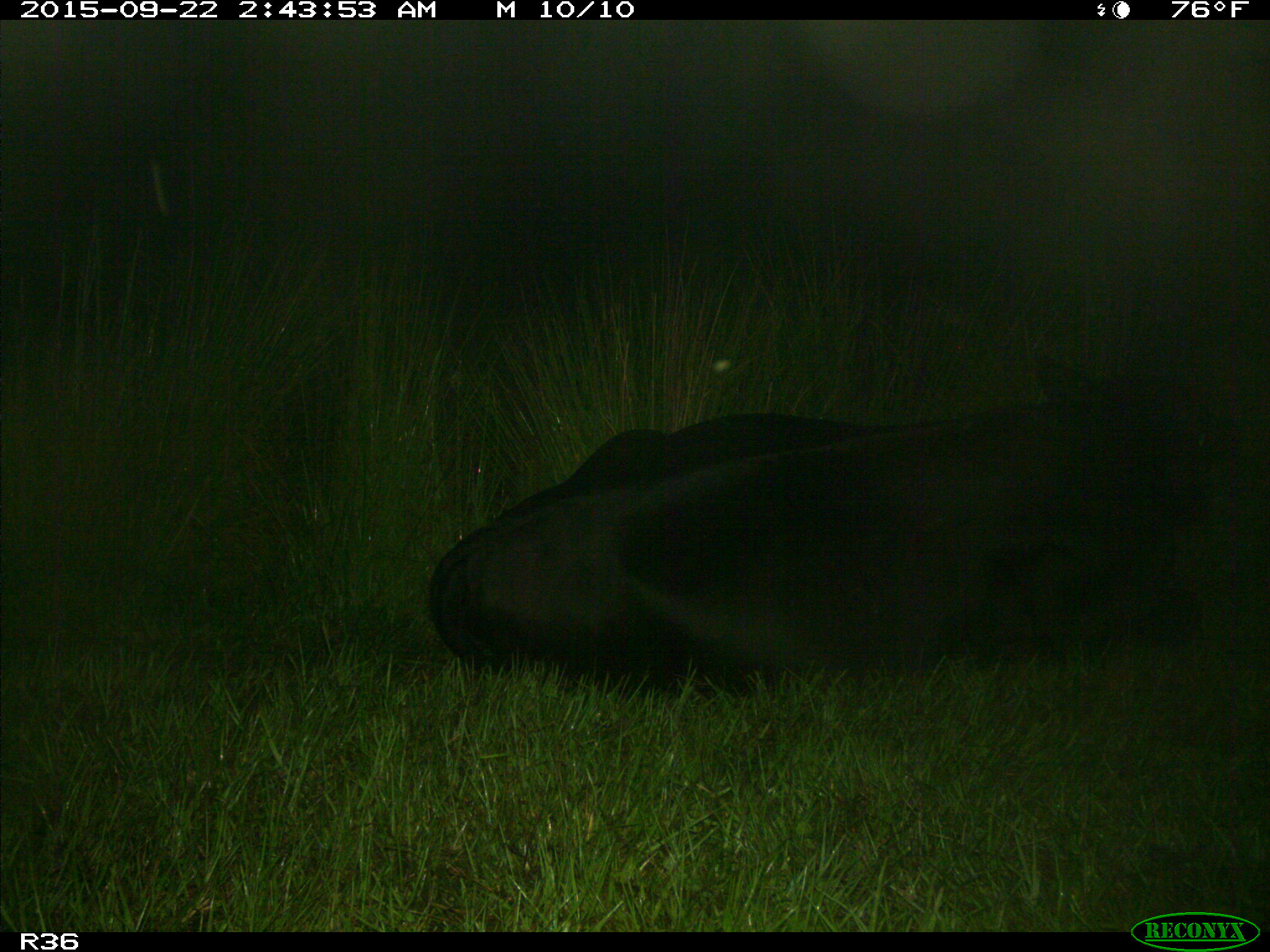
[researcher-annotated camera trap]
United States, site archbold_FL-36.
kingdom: Animalia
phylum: Chordata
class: Mammalia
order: Artiodactyla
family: Bovidae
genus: Bos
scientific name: Bos taurus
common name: domestic cow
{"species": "Bos taurus (domestic cow)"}